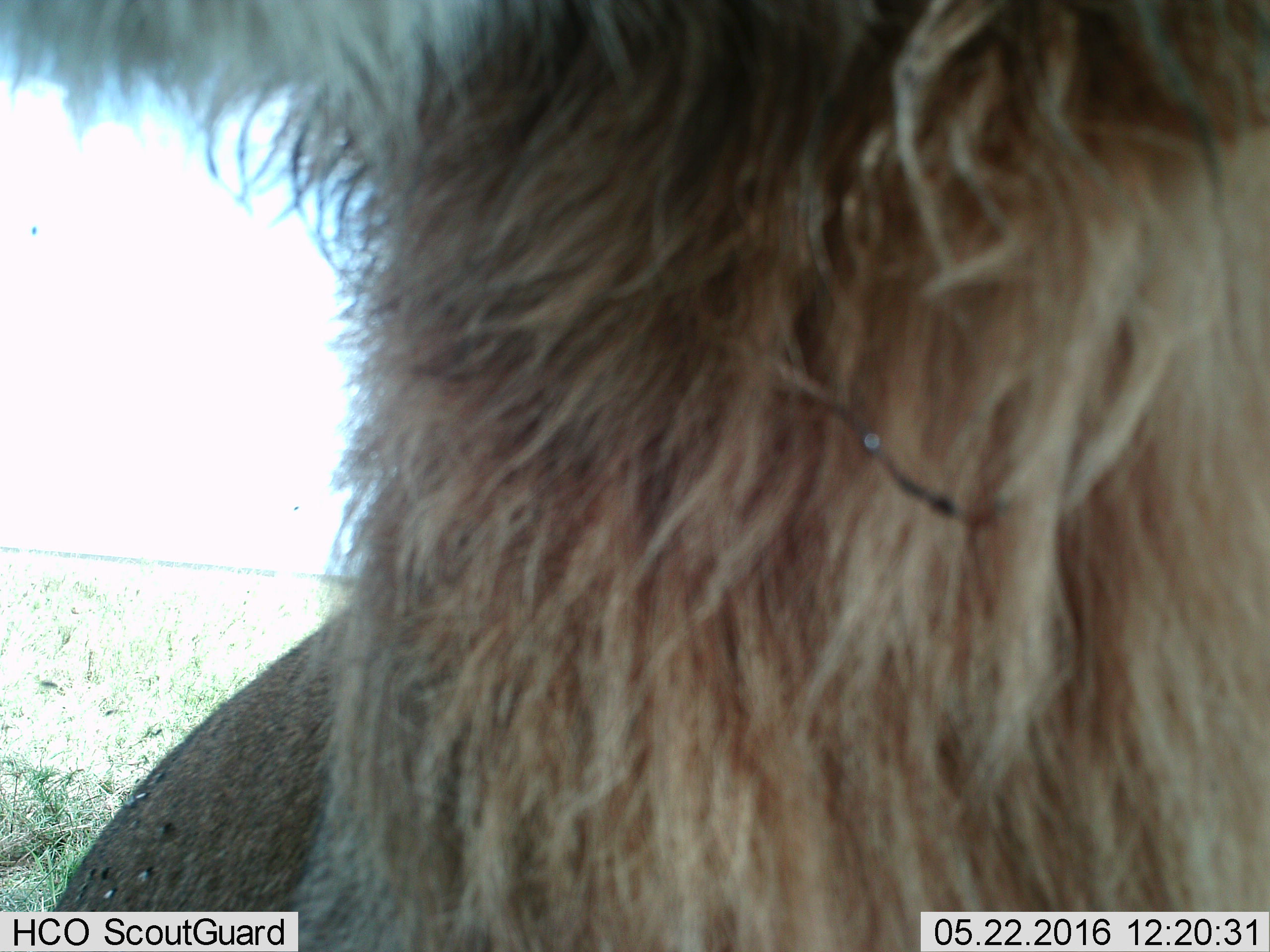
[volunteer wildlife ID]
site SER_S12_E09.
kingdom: Animalia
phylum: Chordata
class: Mammalia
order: Carnivora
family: Felidae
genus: Panthera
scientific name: Panthera leo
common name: lion male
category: lionmale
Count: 1.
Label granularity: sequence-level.